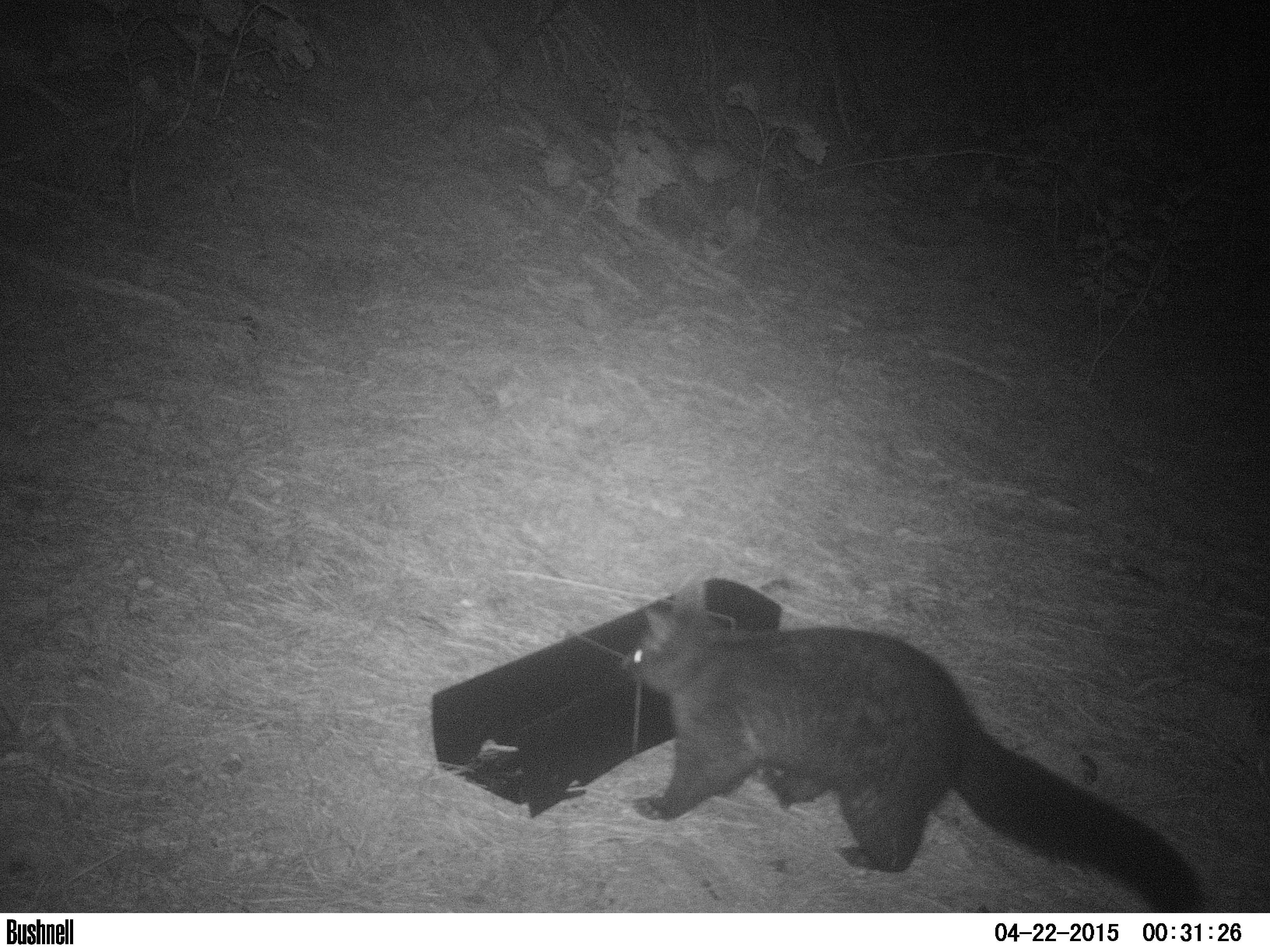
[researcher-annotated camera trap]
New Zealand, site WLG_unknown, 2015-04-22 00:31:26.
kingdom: Animalia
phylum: Chordata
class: Mammalia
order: Diprotodontia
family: Phalangeridae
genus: Trichosurus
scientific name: Trichosurus vulpecula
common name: common brushtail possum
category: possum